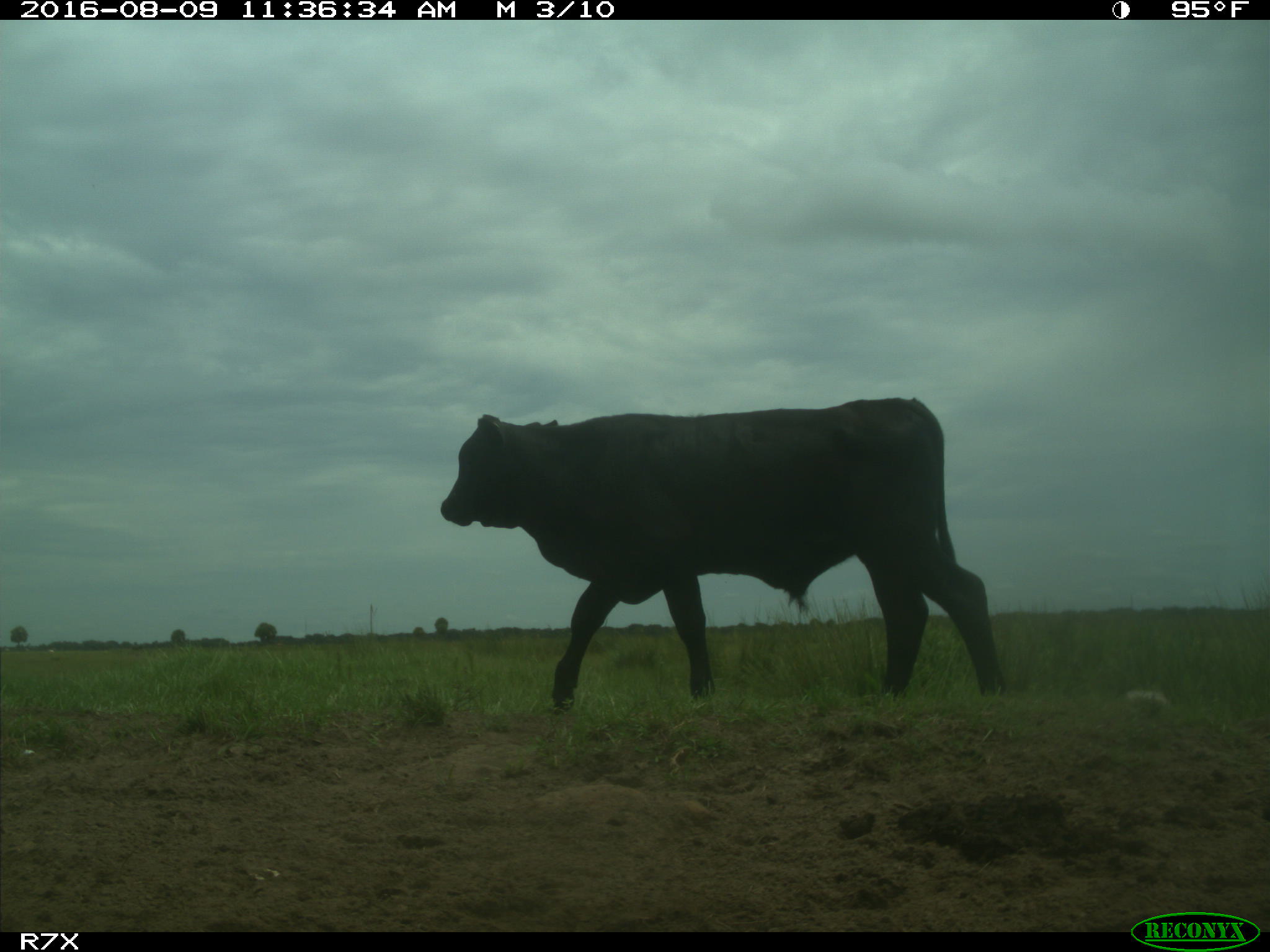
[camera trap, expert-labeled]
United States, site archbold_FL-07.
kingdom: Animalia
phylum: Chordata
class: Mammalia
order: Artiodactyla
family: Bovidae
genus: Bos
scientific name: Bos taurus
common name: domestic cow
Bos taurus (domestic cow).